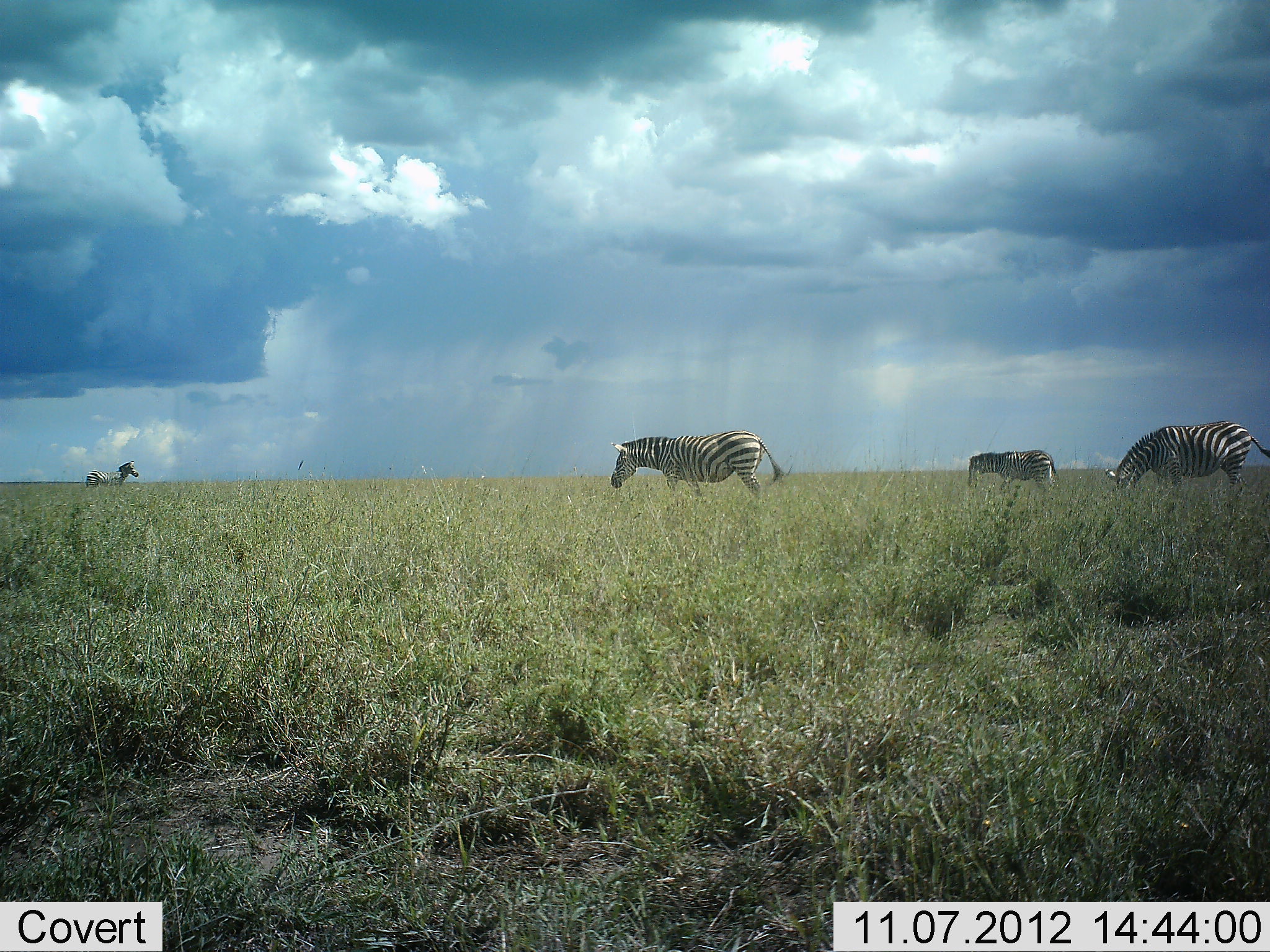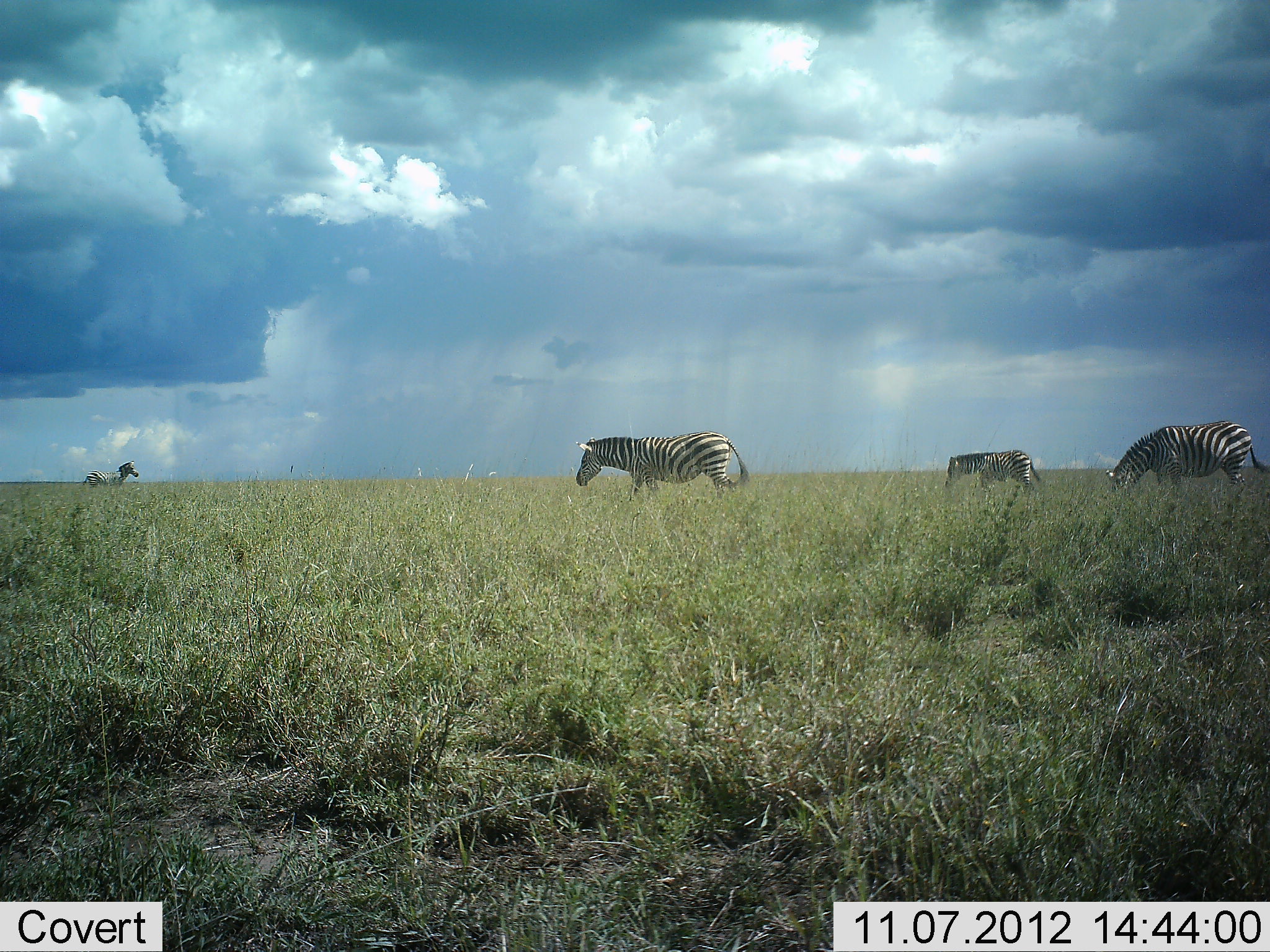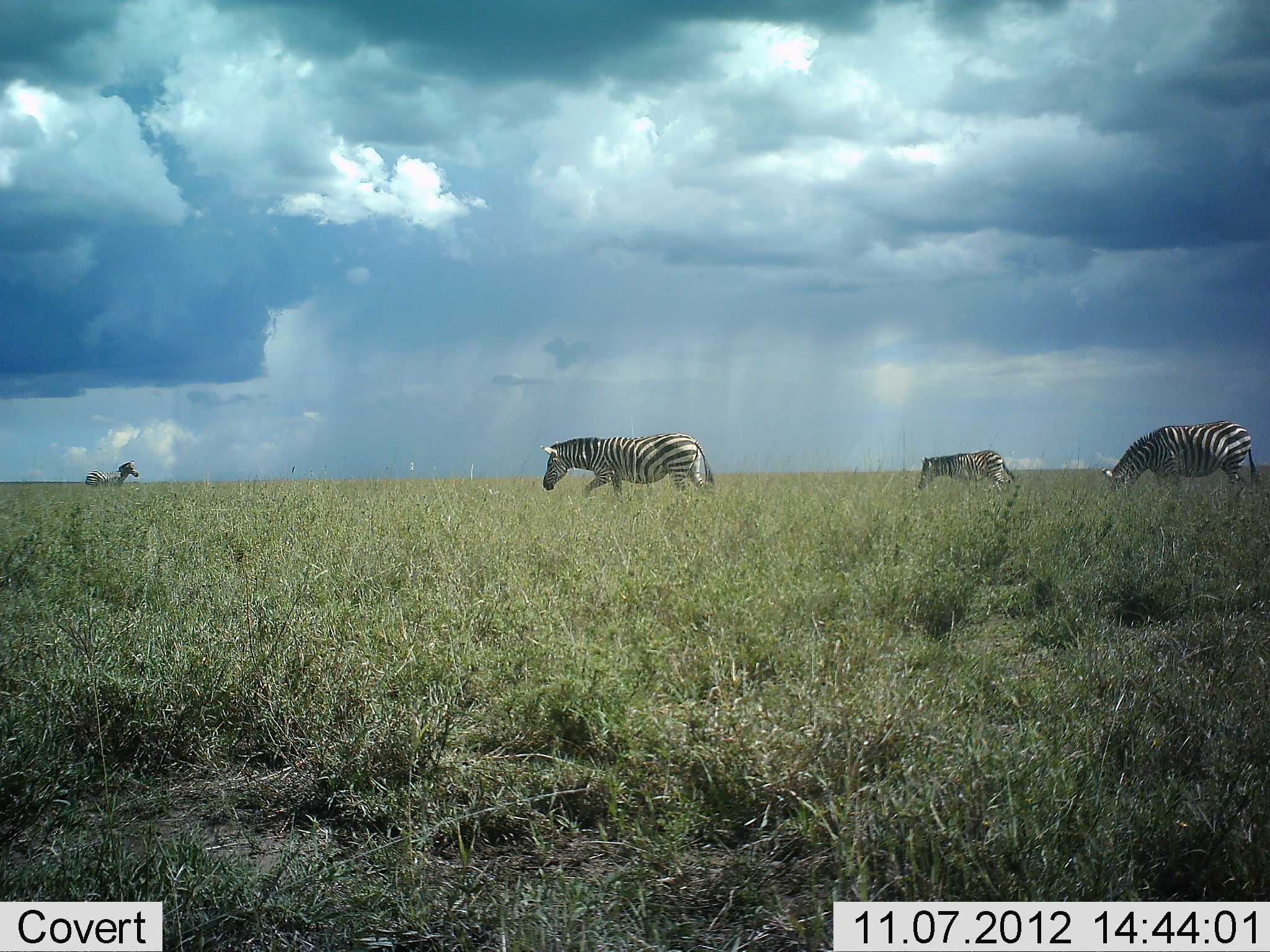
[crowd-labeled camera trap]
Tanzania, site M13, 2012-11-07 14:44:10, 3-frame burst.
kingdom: Animalia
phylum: Chordata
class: Mammalia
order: Perissodactyla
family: Equidae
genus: Equus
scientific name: Equus quagga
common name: plains zebra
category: zebra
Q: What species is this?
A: Zebra (plains zebra) (Equus quagga).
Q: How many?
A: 4.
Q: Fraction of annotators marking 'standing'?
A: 64%.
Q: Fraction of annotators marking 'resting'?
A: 0%.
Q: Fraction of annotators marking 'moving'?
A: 64%.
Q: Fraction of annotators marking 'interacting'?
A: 0%.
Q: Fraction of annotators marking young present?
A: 18%.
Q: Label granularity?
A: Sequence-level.